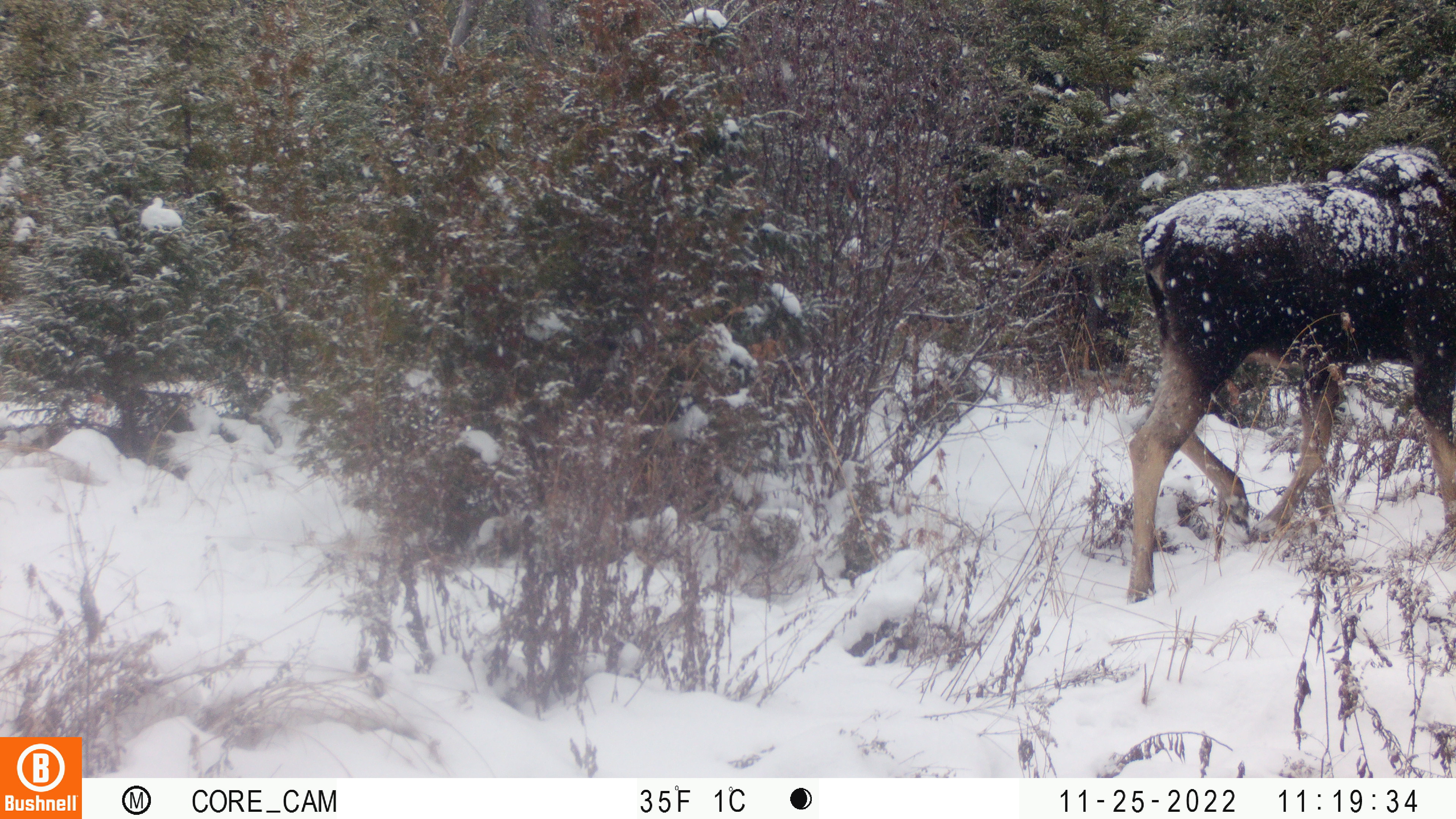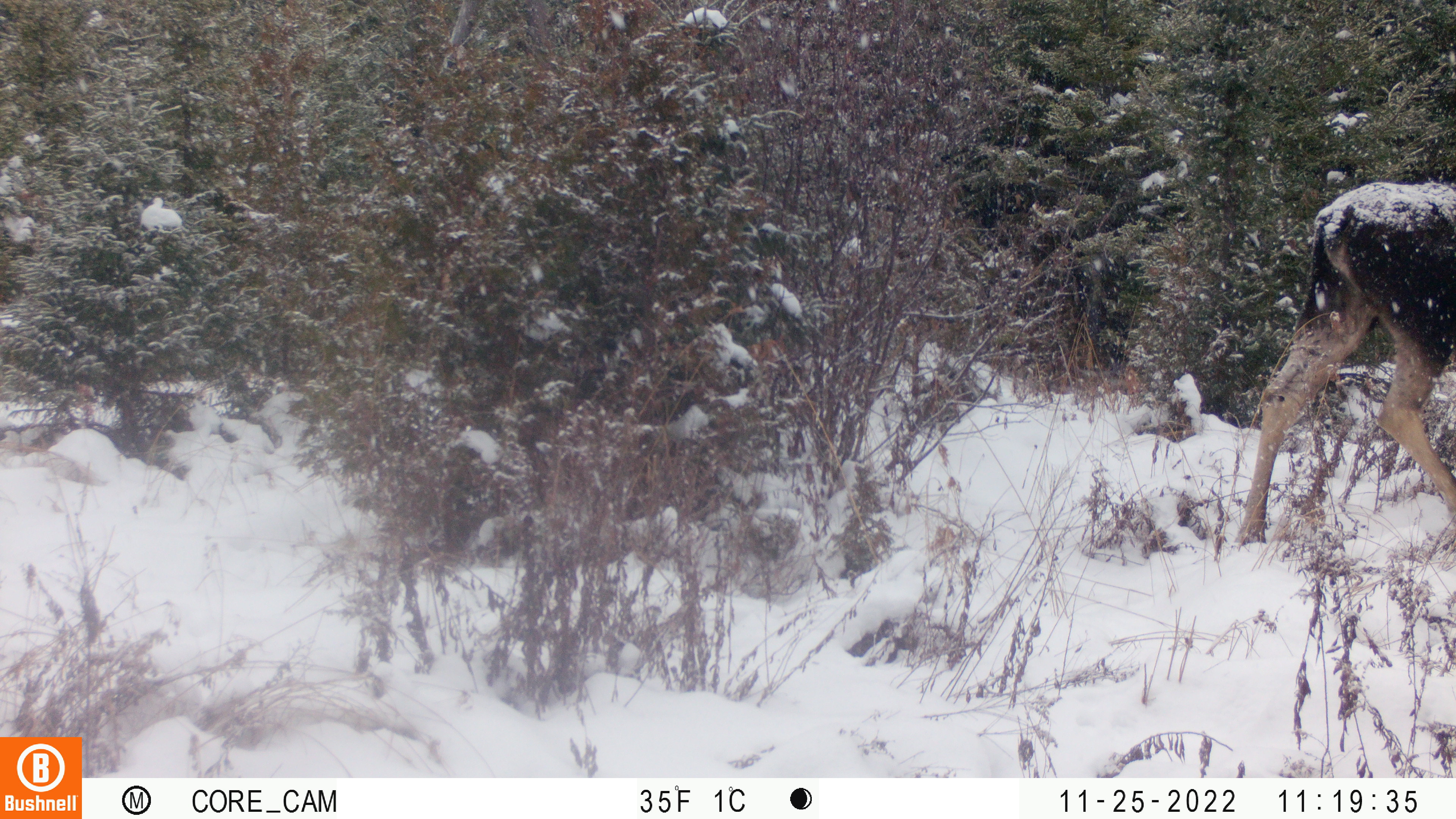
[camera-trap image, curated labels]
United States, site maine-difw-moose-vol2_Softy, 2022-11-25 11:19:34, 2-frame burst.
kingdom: Animalia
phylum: Chordata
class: Mammalia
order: Artiodactyla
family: Cervidae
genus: Alces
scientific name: Alces alces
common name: moose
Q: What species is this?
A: Moose (Alces alces).